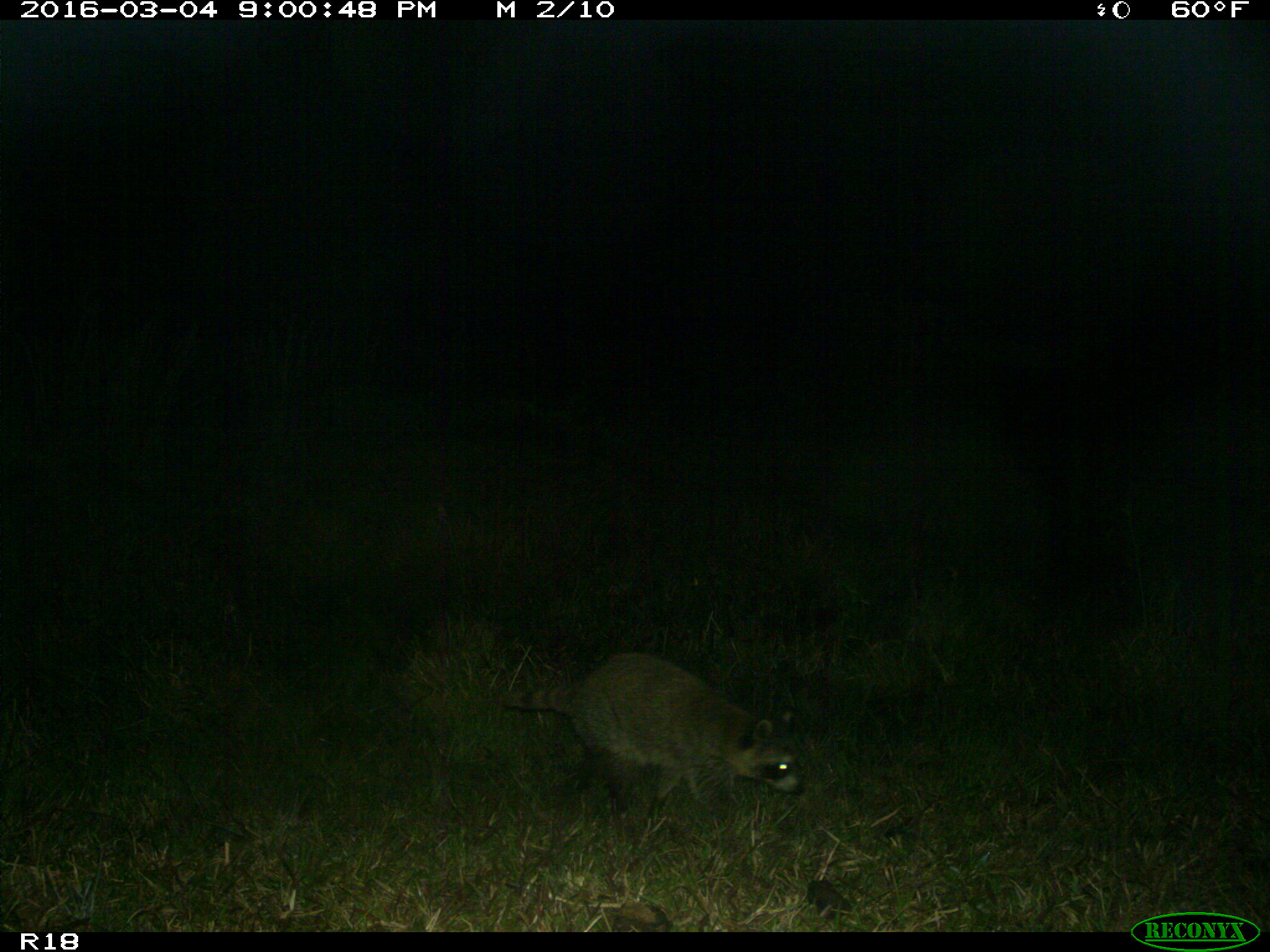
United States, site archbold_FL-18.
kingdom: Animalia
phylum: Chordata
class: Mammalia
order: Carnivora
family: Procyonidae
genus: Procyon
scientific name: Procyon lotor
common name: common raccoon